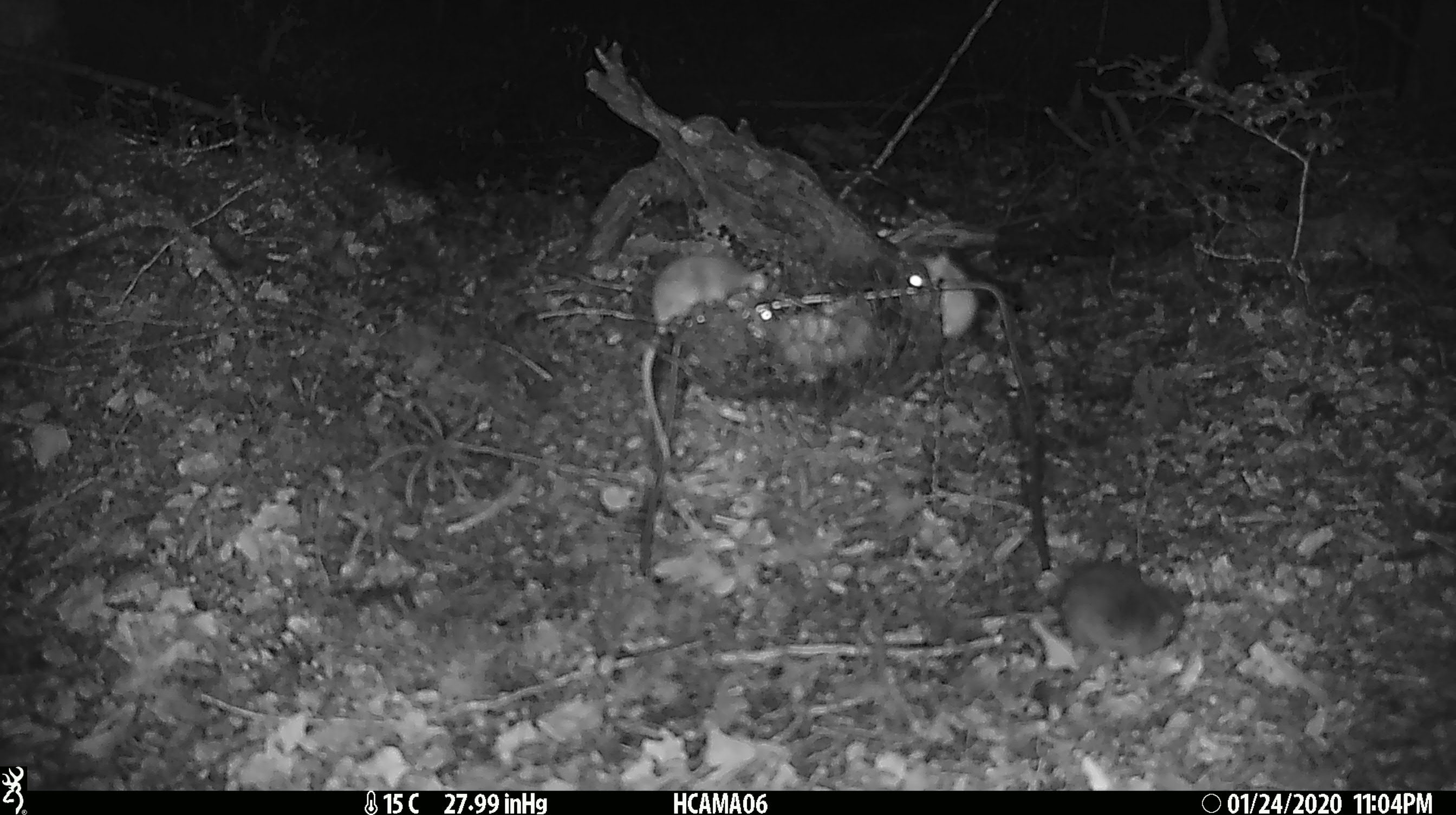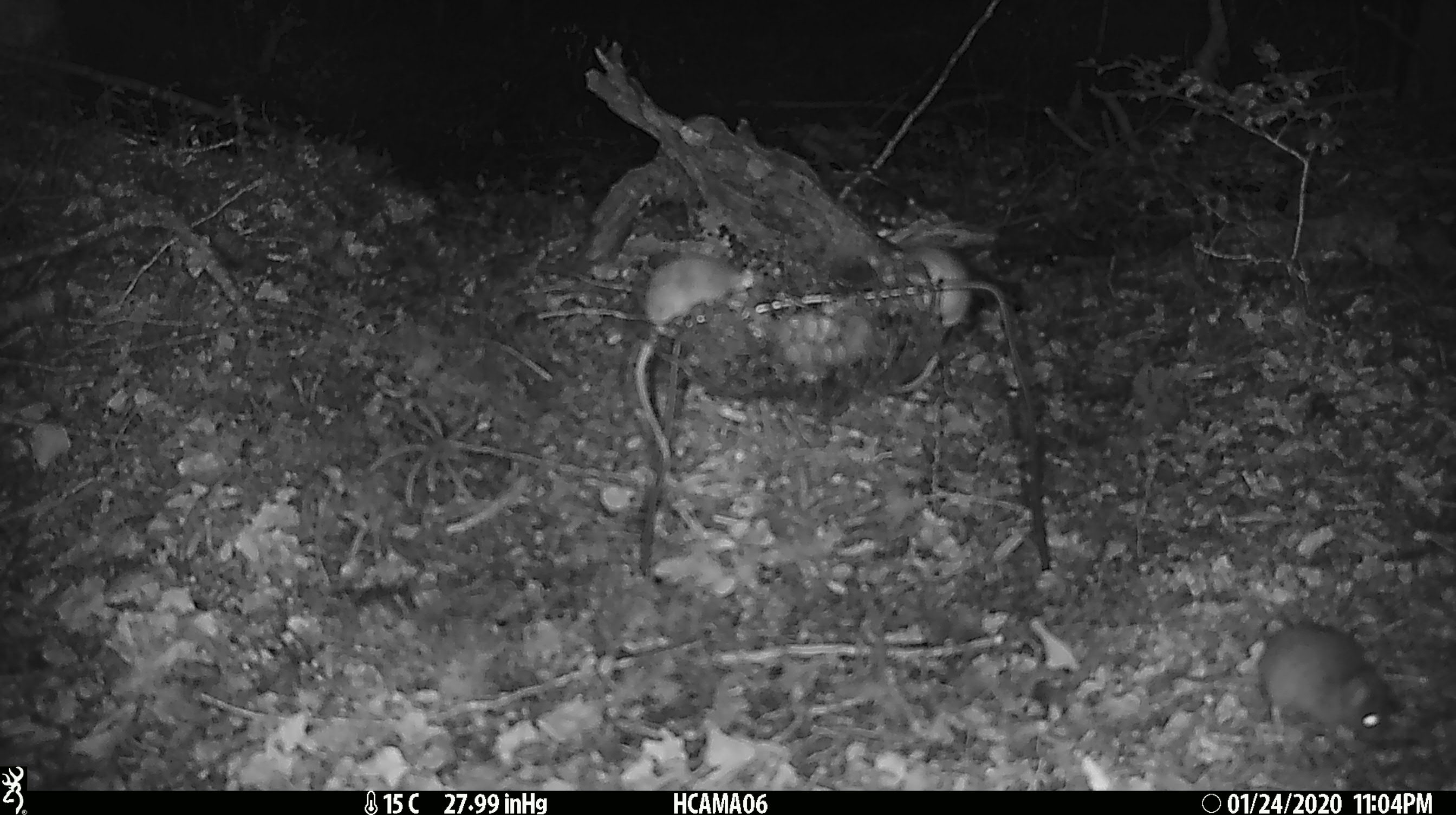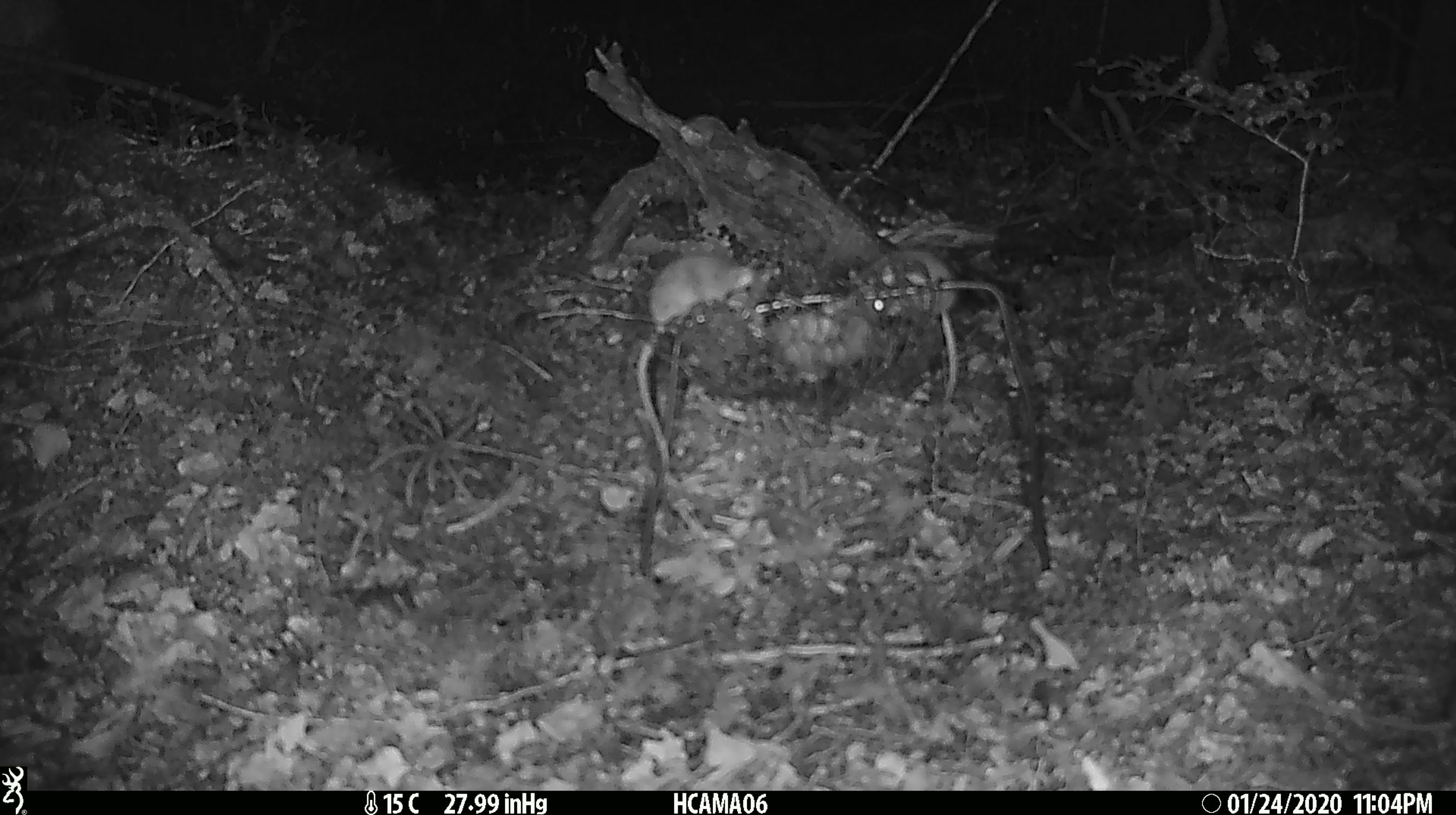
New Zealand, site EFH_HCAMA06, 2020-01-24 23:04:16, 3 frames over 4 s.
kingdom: Animalia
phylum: Chordata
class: Mammalia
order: Rodentia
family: Muridae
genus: Mus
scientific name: Mus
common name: mouse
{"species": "mouse (Mus)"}